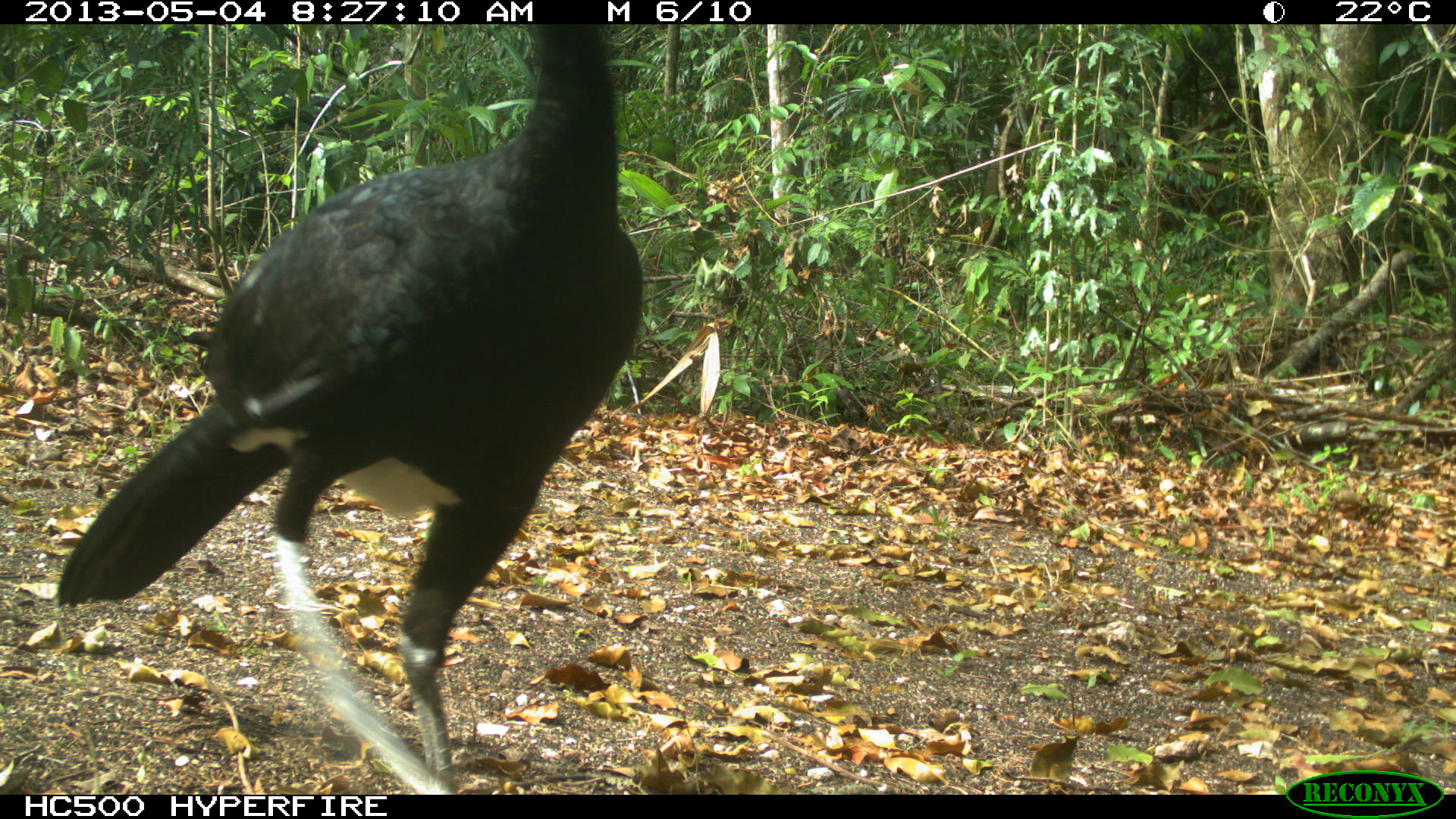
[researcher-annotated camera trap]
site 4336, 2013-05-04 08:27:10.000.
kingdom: Animalia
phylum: Chordata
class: Aves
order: Galliformes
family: Cracidae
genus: Crax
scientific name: Crax rubra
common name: great curassow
Crax rubra (great curassow), count 1, sex male.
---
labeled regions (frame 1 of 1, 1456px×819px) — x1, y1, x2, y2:
crax rubra: 55, 12, 643, 794